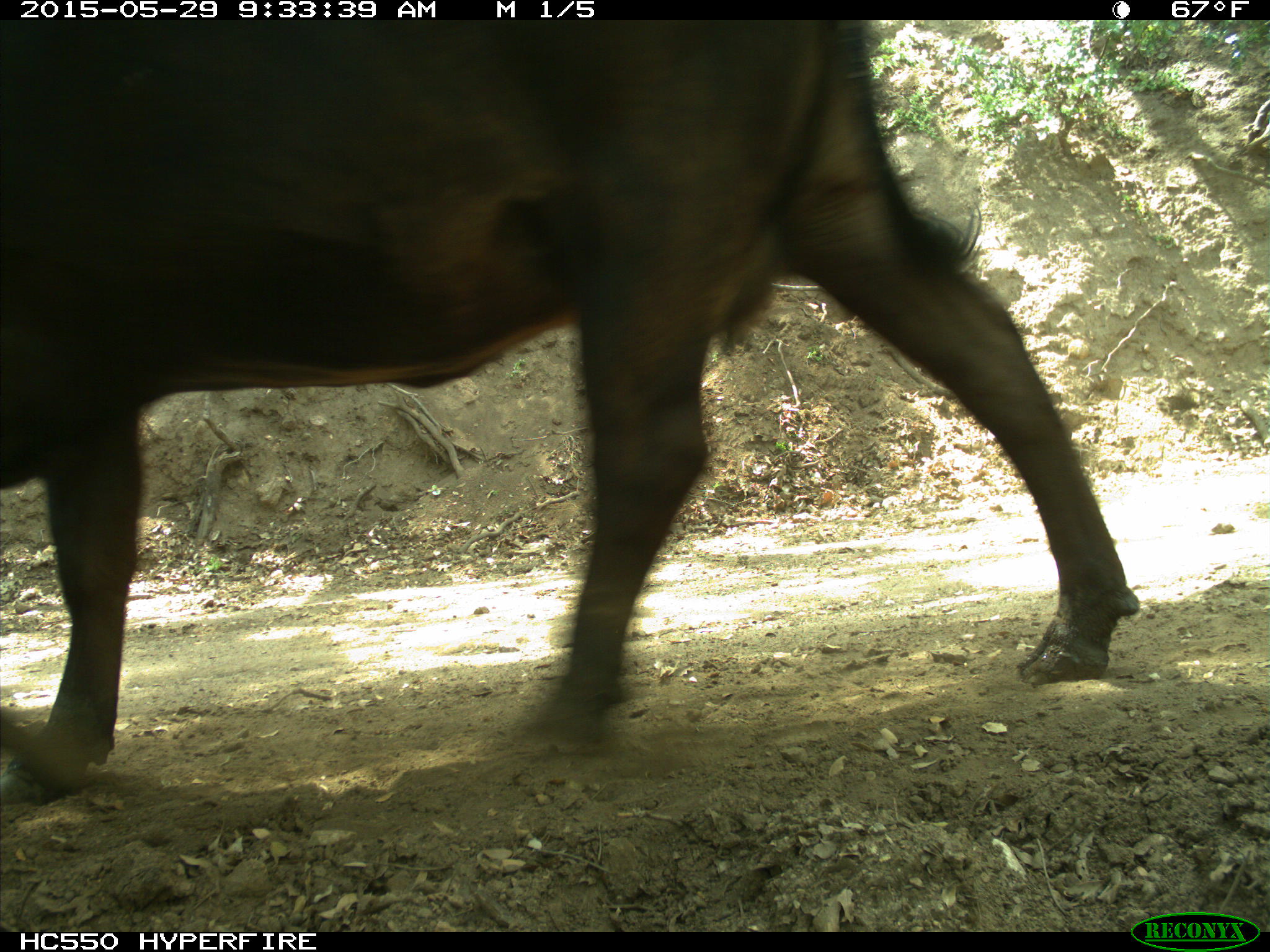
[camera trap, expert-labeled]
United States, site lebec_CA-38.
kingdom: Animalia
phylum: Chordata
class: Mammalia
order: Artiodactyla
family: Bovidae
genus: Bos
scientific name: Bos taurus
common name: domestic cow